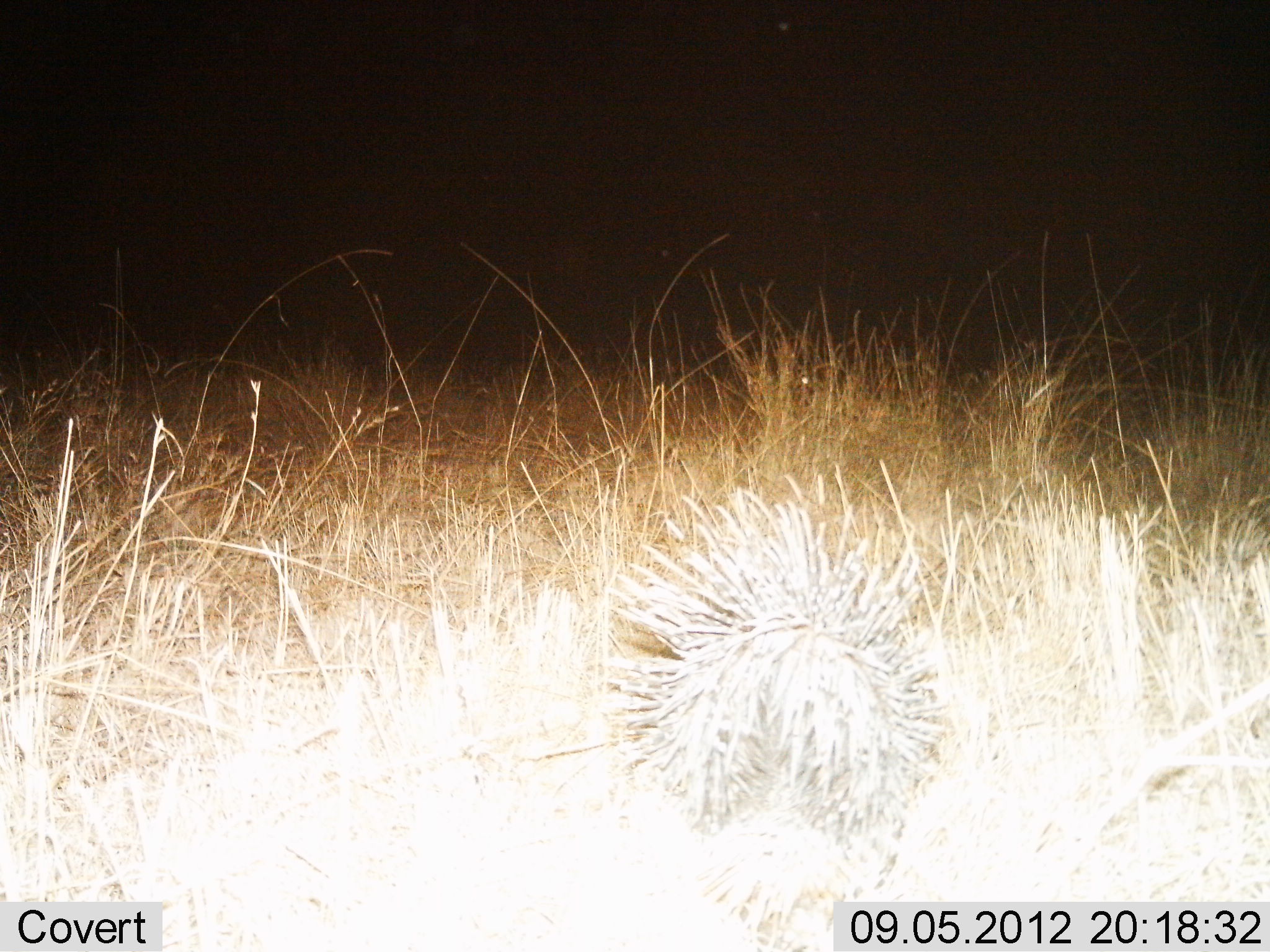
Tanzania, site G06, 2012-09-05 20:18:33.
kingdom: Animalia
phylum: Chordata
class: Mammalia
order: Rodentia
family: Hystricidae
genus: Hystrix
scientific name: Hystrix cristata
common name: crested porcupine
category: porcupine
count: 1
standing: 80%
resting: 0%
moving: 20%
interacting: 0%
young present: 0%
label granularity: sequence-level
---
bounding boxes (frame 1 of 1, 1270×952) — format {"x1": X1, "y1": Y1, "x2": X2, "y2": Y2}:
animal: {"x1": 599, "y1": 487, "x2": 964, "y2": 844}